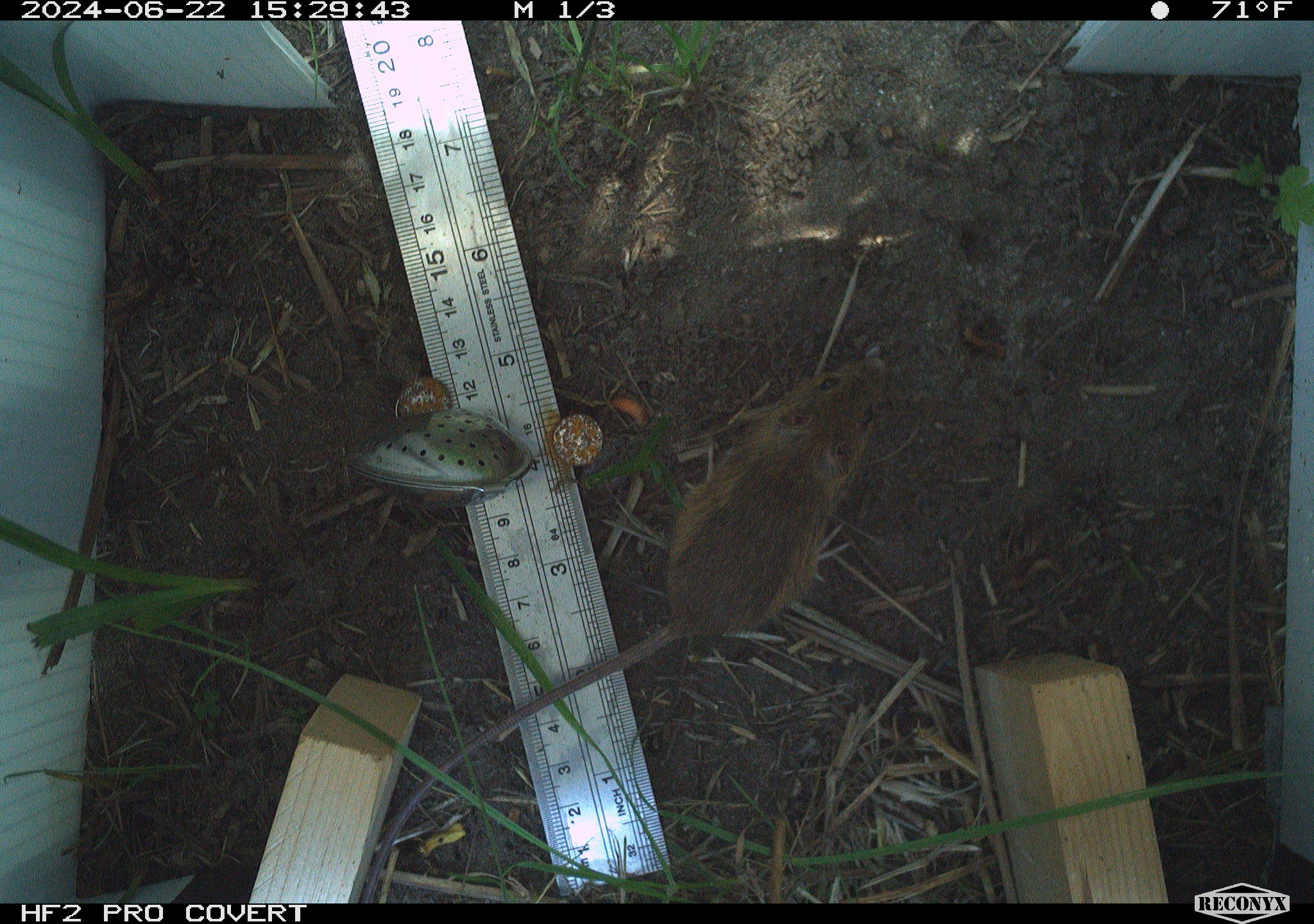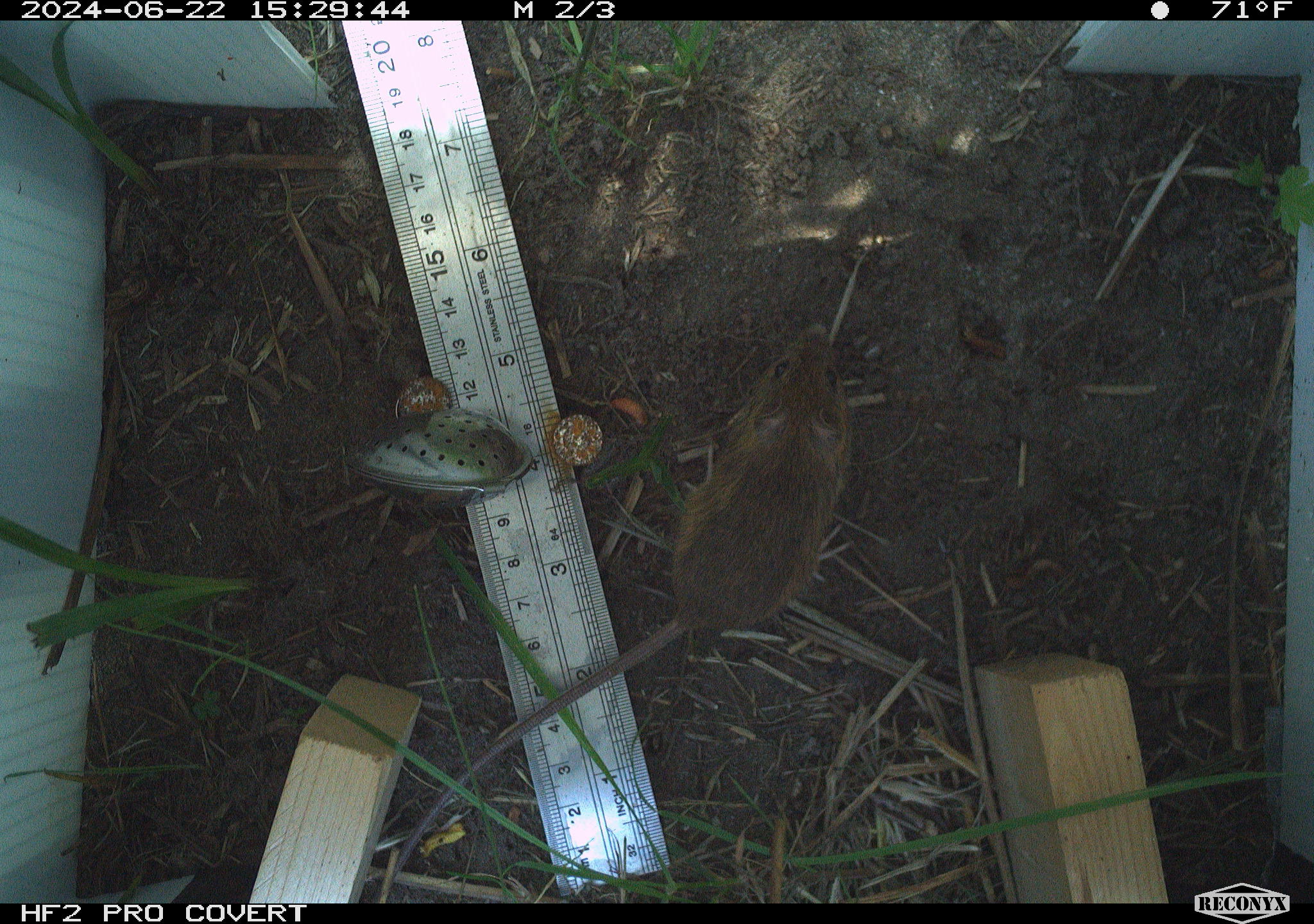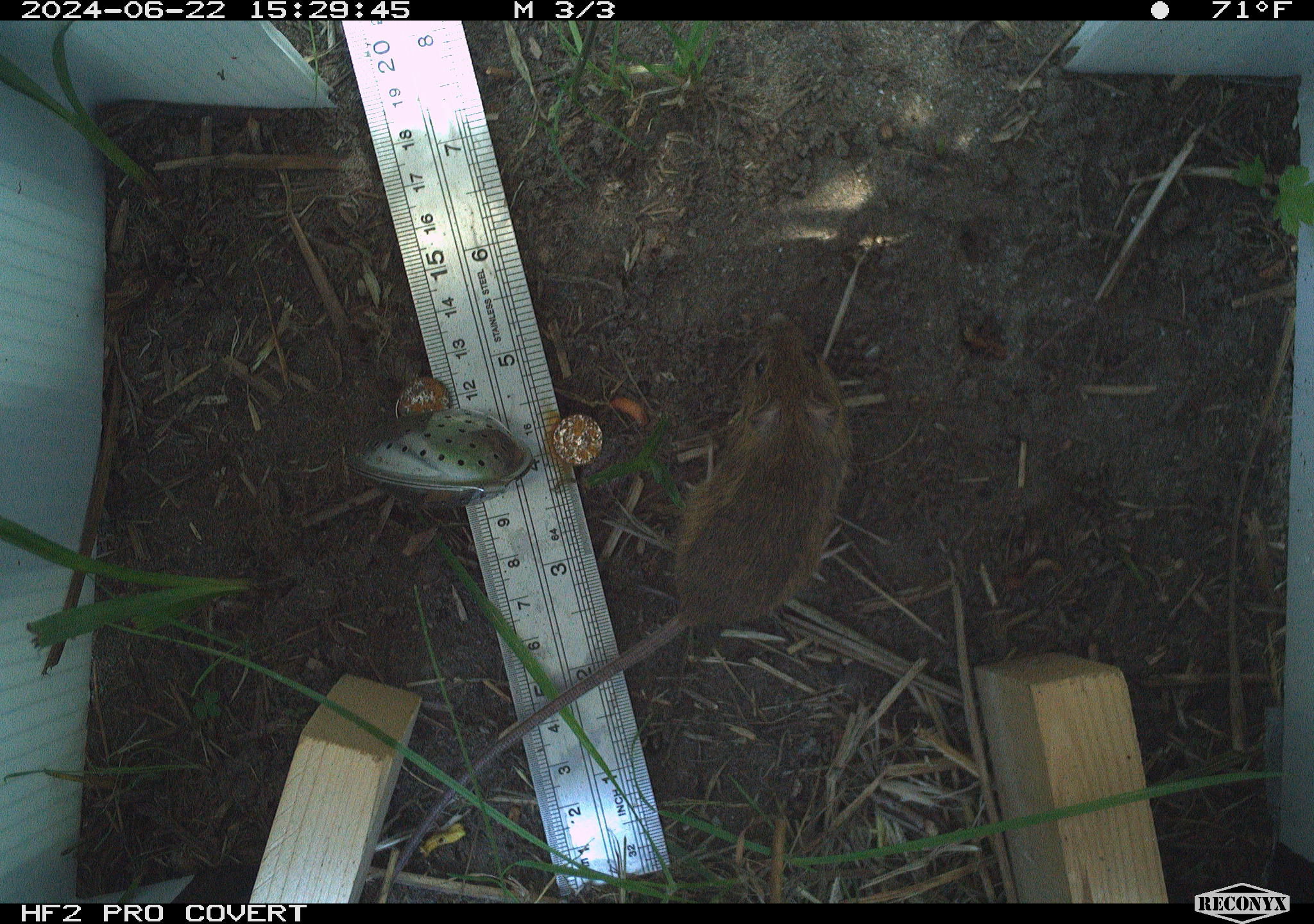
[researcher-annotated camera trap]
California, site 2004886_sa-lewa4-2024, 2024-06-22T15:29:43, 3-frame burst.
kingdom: Animalia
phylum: Chordata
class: Mammalia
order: Rodentia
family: Muridae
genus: Rattus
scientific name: Rattus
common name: rat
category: rattus species